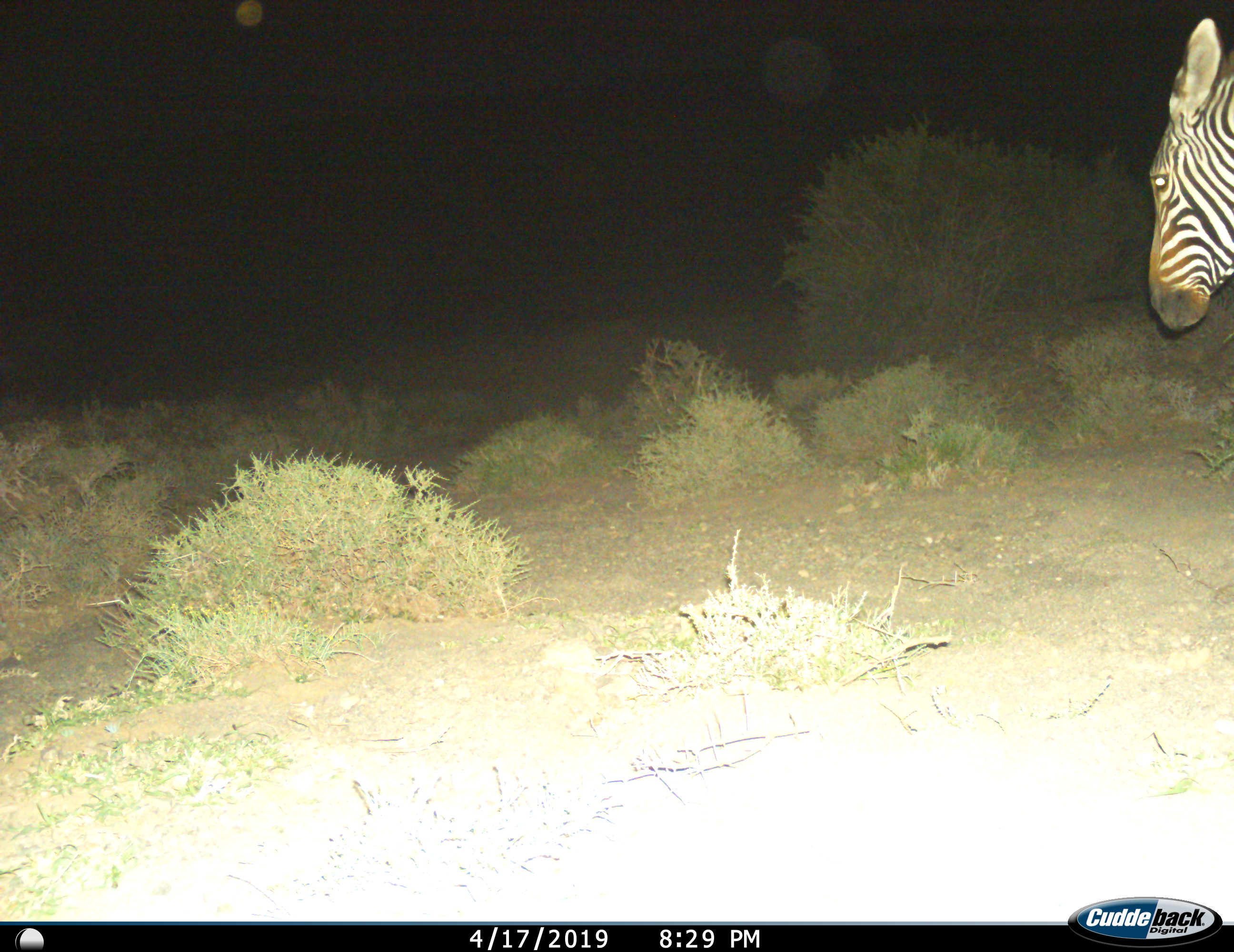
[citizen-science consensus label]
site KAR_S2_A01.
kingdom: Animalia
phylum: Chordata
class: Mammalia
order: Perissodactyla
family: Equidae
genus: Equus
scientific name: Equus zebra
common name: mountain zebra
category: zebramountain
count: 1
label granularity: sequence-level